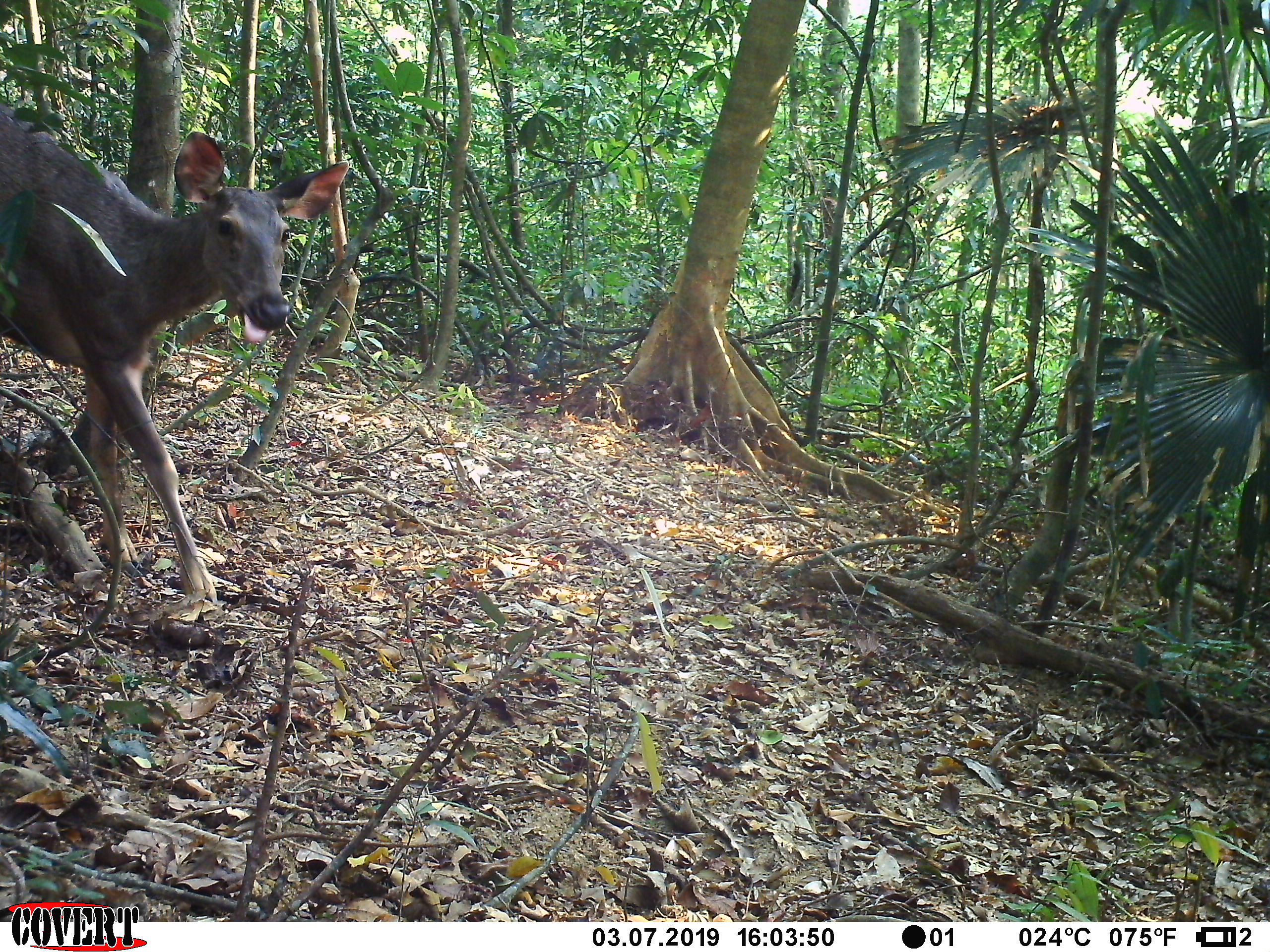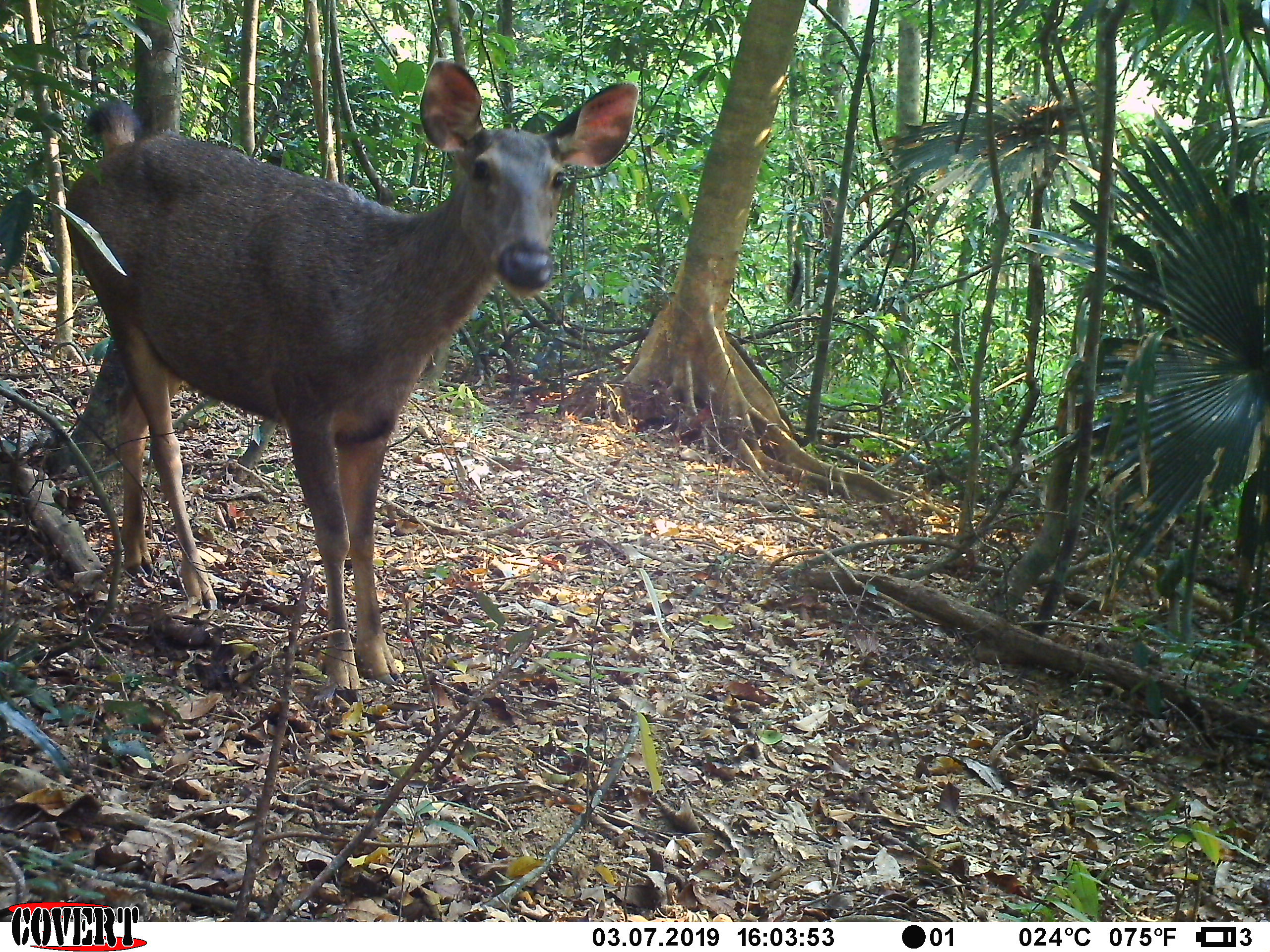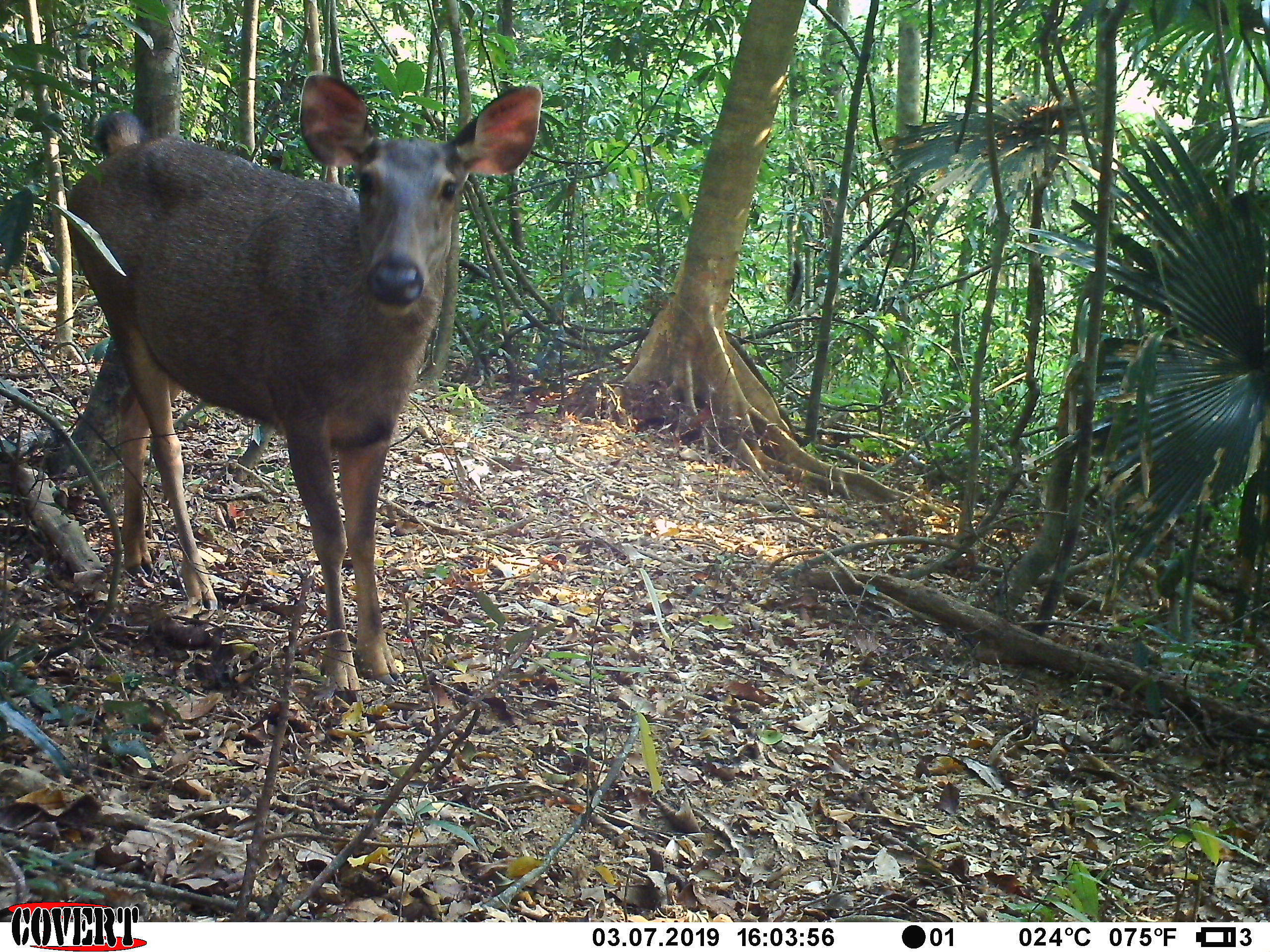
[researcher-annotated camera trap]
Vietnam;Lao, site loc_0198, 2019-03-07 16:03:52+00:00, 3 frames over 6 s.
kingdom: Animalia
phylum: Chordata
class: Mammalia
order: Artiodactyla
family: Cervidae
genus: Rusa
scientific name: Rusa unicolor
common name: sambar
Sambar (Rusa unicolor). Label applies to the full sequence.